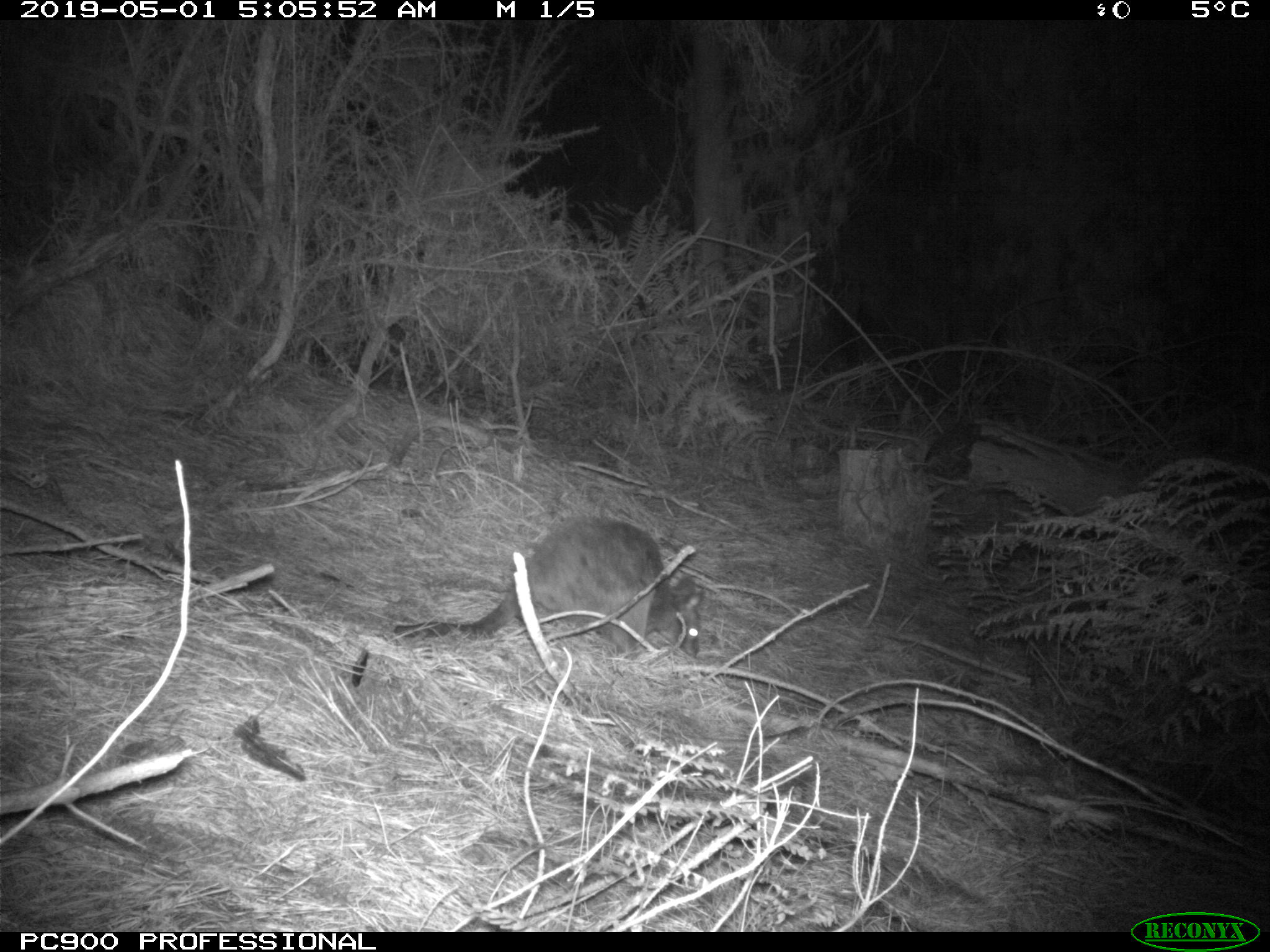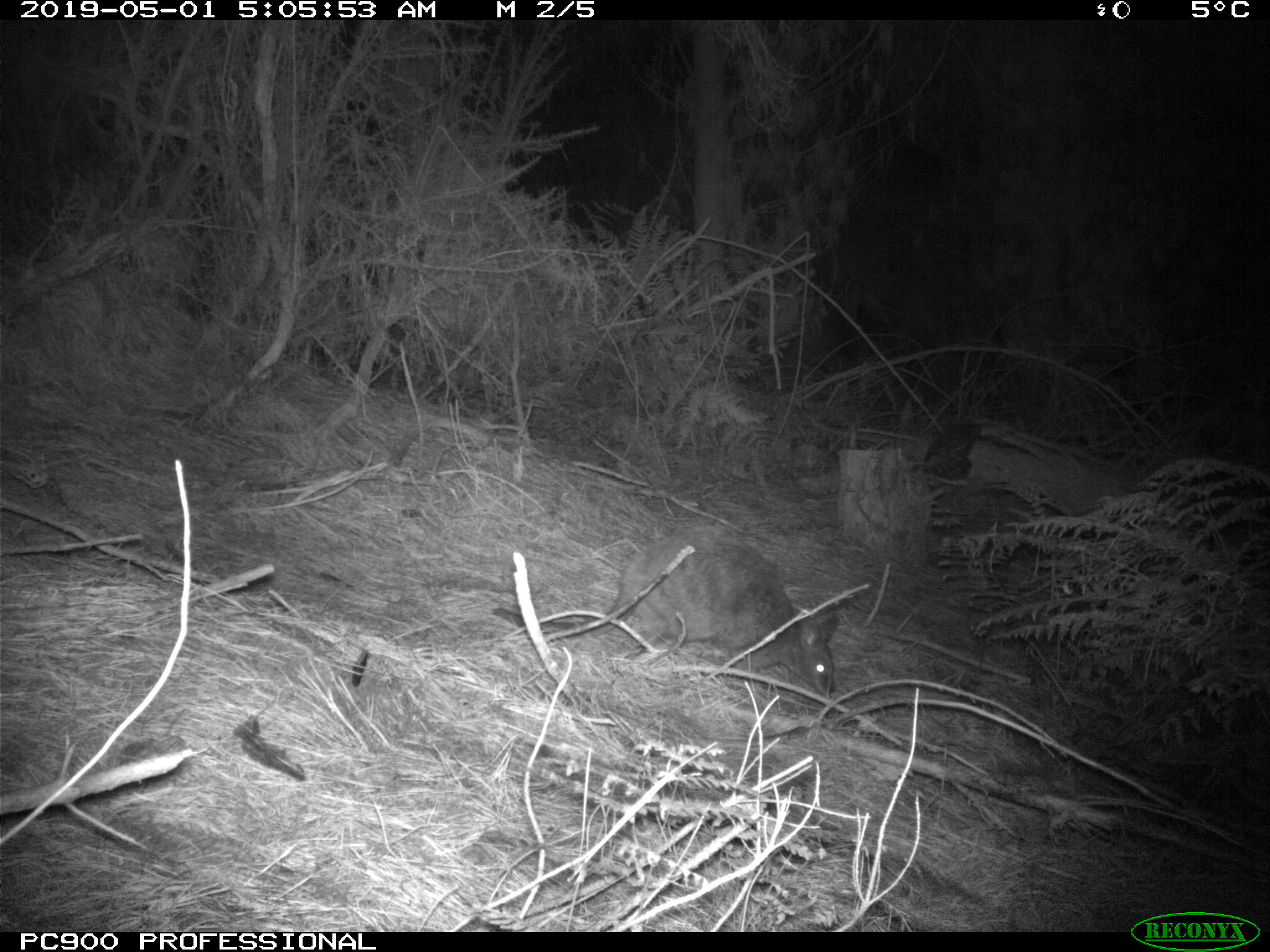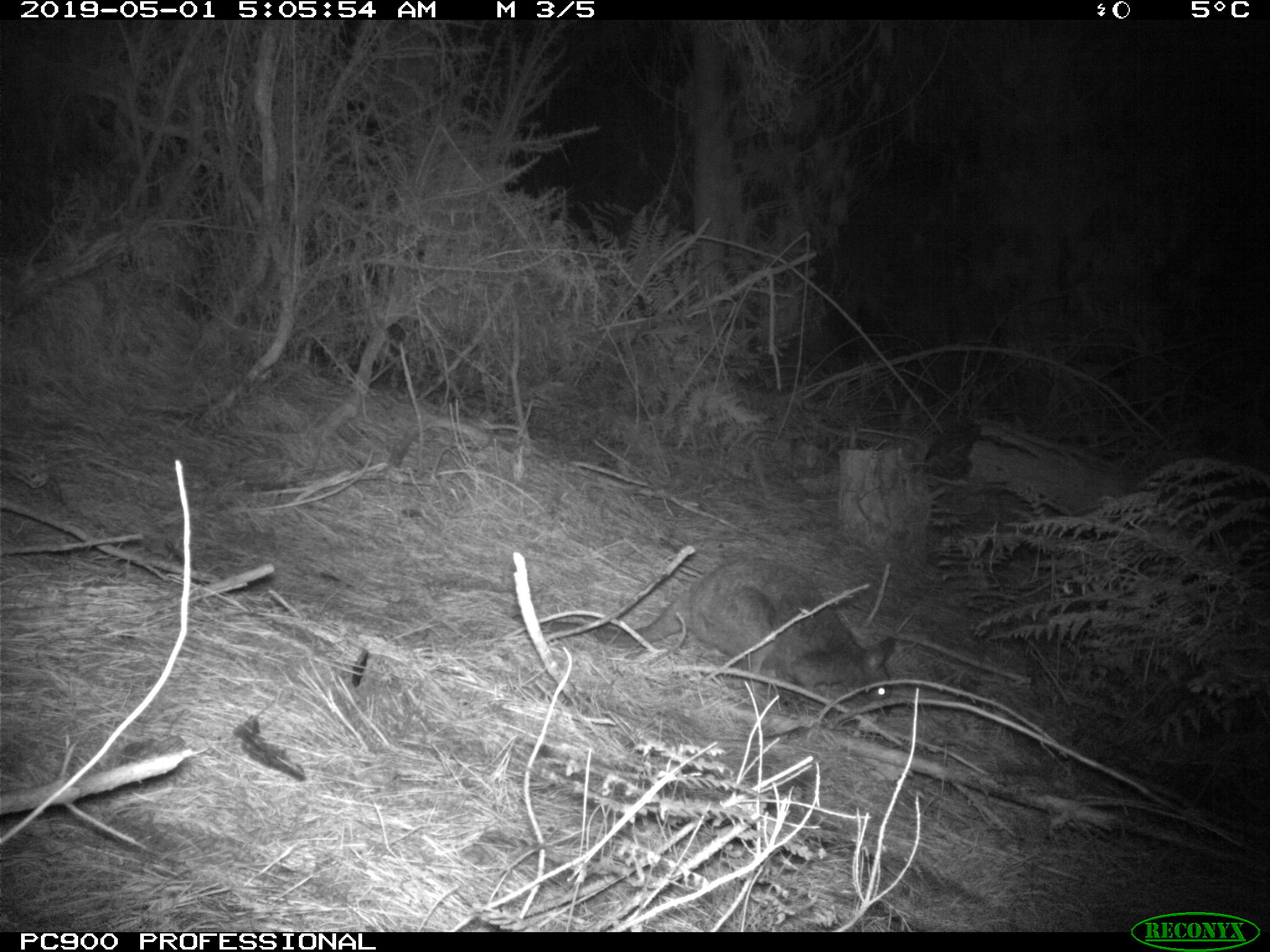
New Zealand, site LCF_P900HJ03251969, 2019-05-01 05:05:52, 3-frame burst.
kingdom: Animalia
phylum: Chordata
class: Mammalia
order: Diprotodontia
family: Macropodidae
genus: Notamacropus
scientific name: Notamacropus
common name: wallaby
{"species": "wallaby (Notamacropus)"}